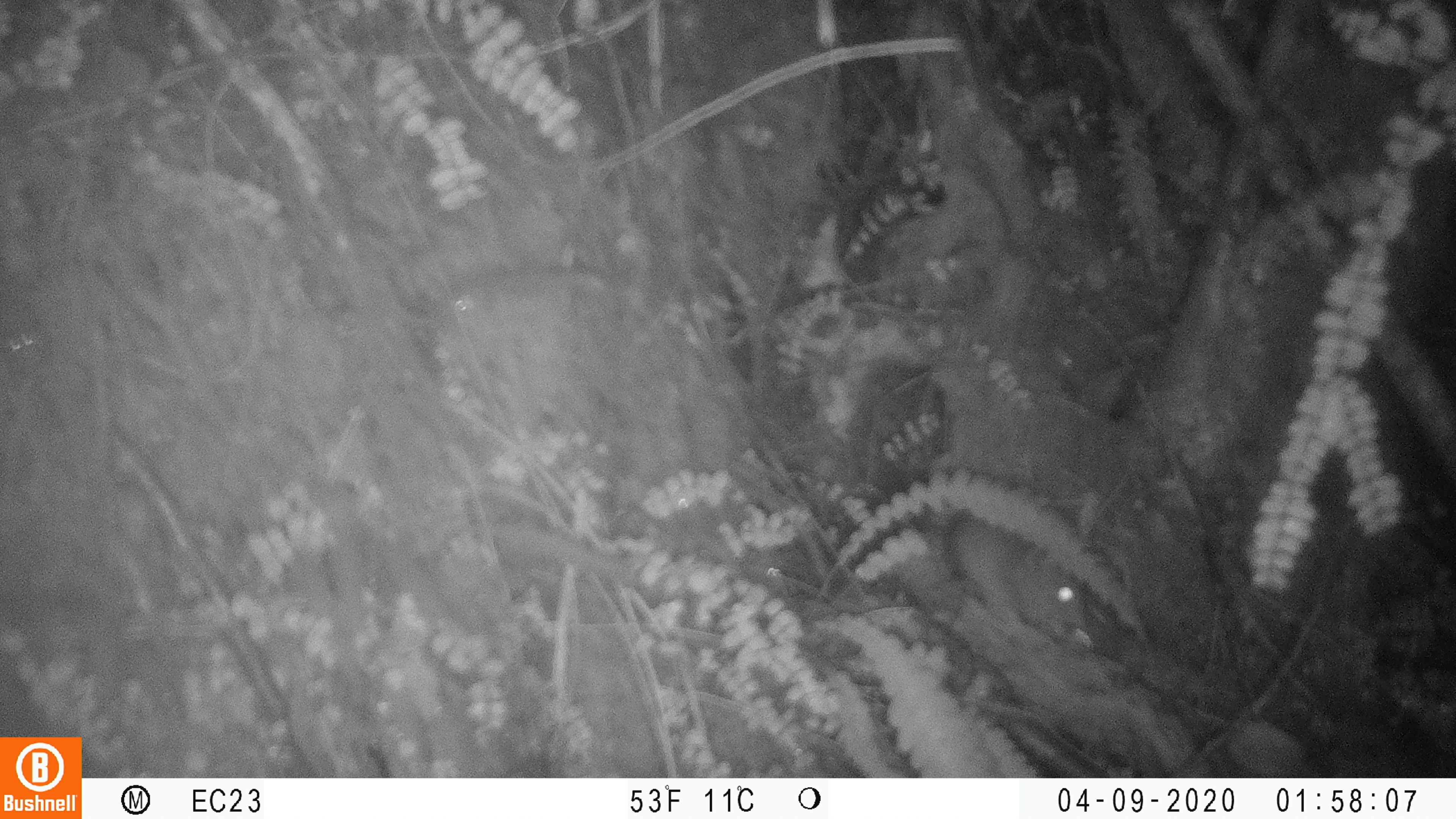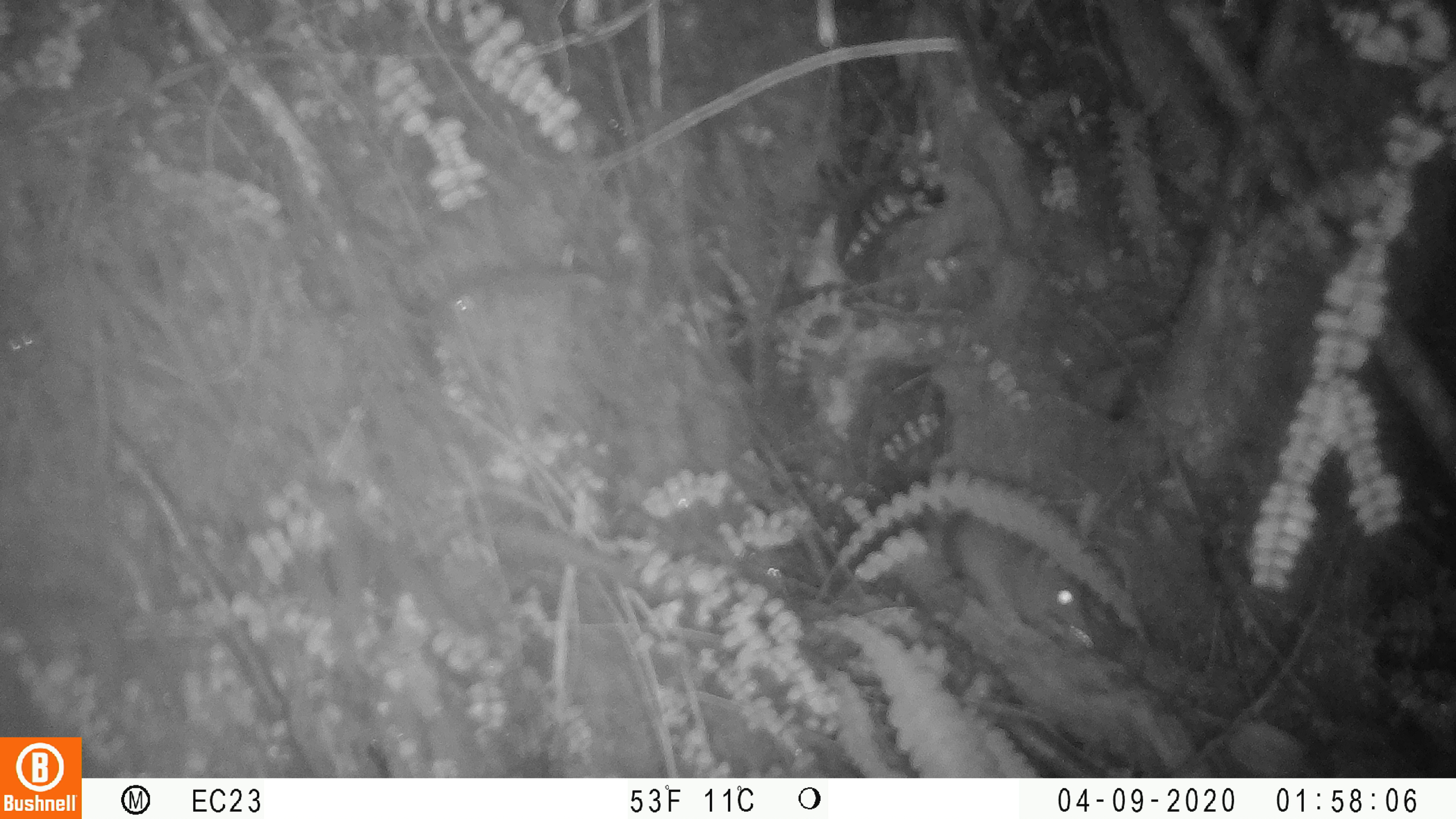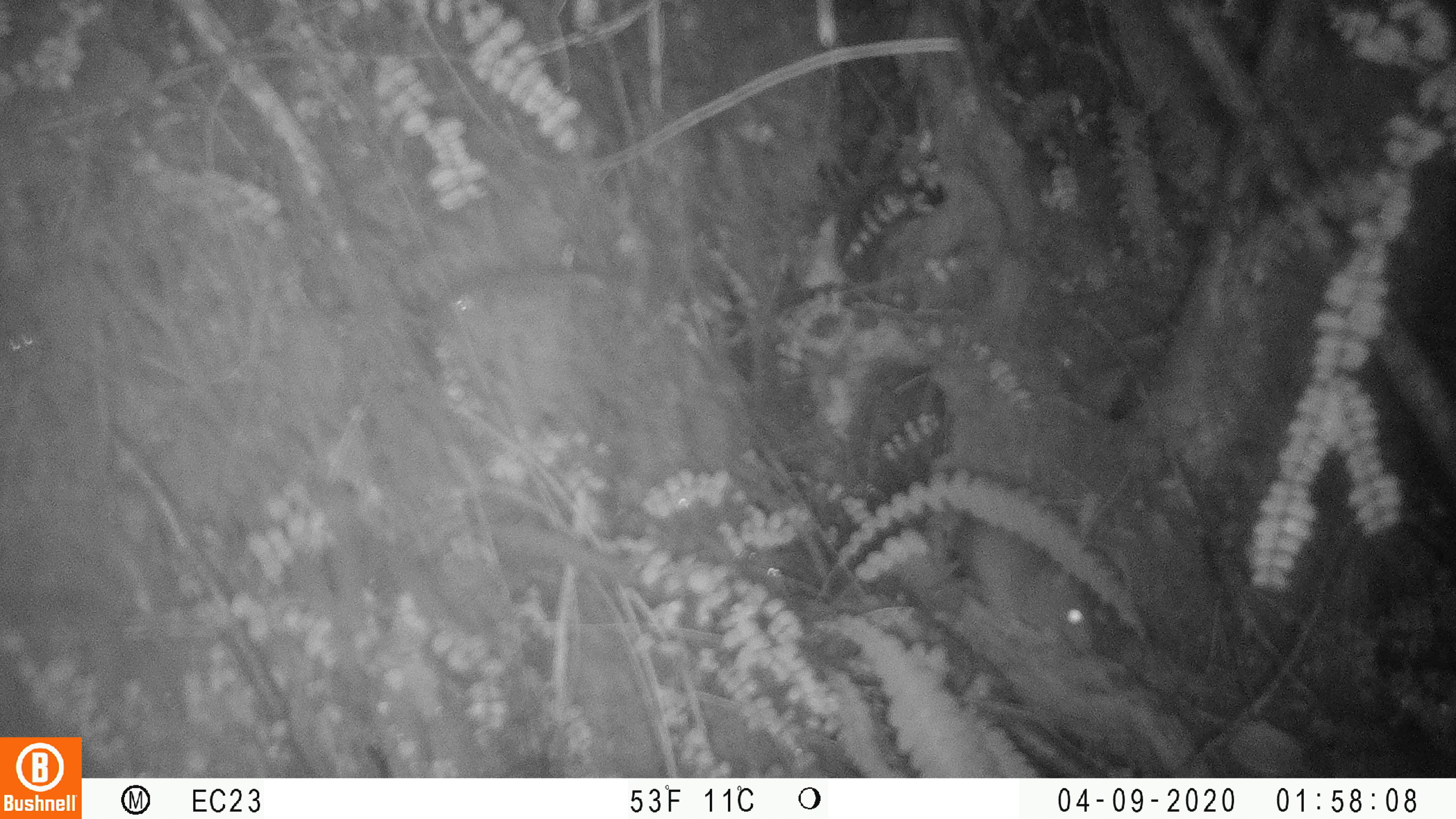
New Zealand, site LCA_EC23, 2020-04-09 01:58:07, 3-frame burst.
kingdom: Animalia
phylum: Chordata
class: Mammalia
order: Rodentia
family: Muridae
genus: Rattus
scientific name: Rattus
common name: rat